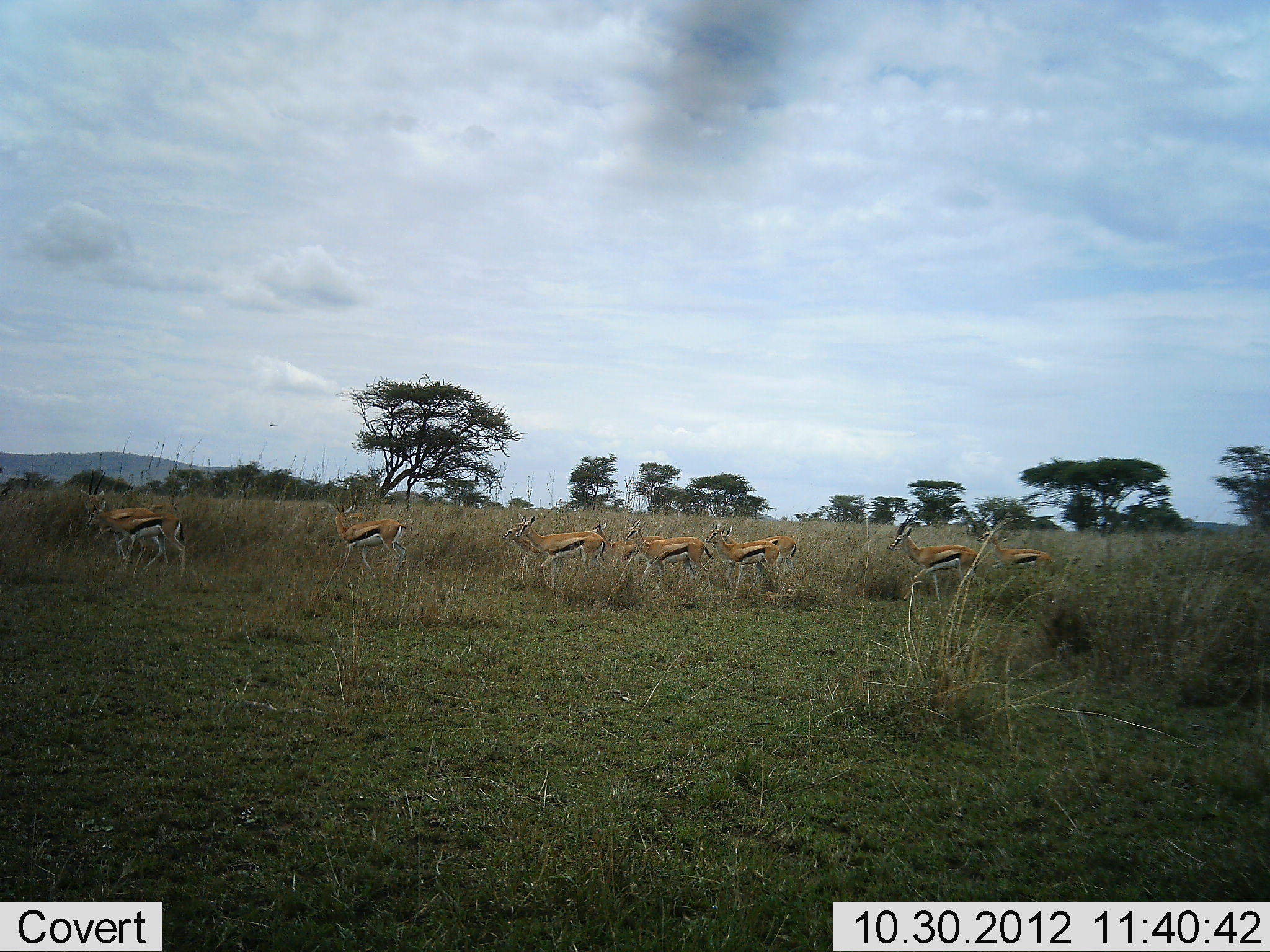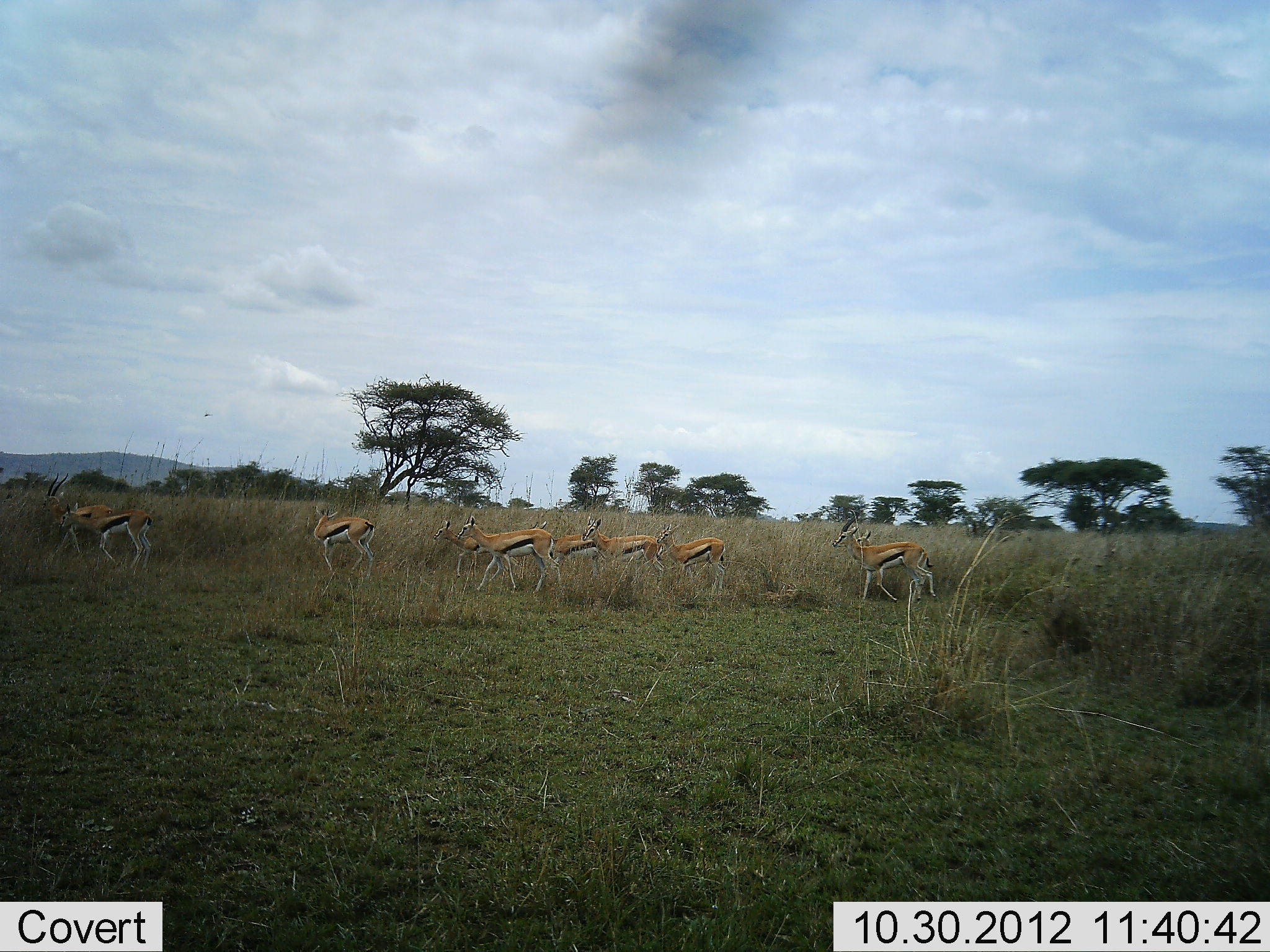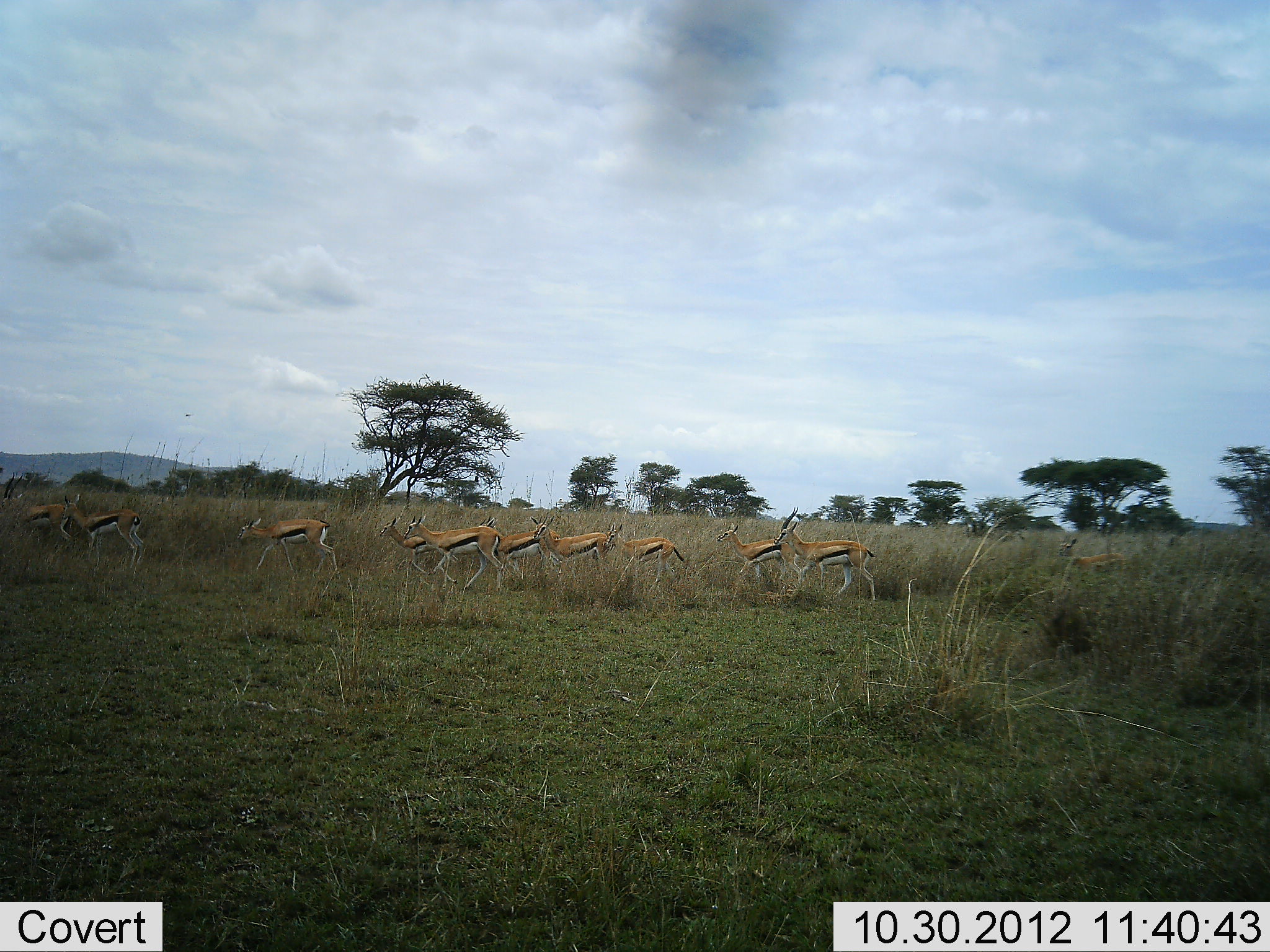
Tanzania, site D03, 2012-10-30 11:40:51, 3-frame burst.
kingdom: Animalia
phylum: Chordata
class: Mammalia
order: Artiodactyla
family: Bovidae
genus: Eudorcas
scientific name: Eudorcas thomsonii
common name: thomson's gazelle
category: gazellethomsons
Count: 10.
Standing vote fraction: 0%.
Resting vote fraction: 0%.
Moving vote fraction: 100%.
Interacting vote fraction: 0%.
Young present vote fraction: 0%.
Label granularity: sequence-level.